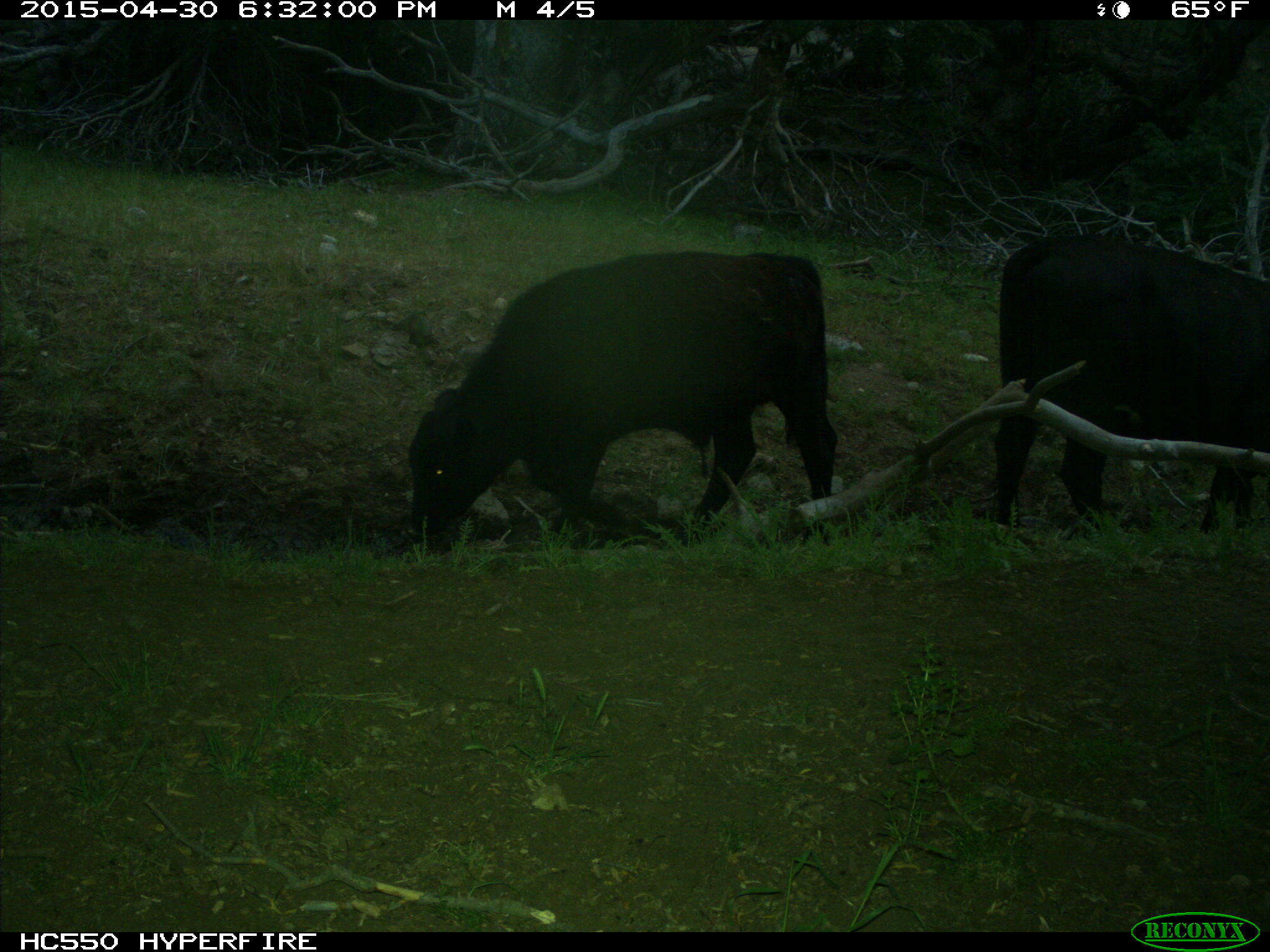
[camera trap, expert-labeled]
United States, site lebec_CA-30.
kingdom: Animalia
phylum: Chordata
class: Mammalia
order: Artiodactyla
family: Bovidae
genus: Bos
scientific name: Bos taurus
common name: domestic cow